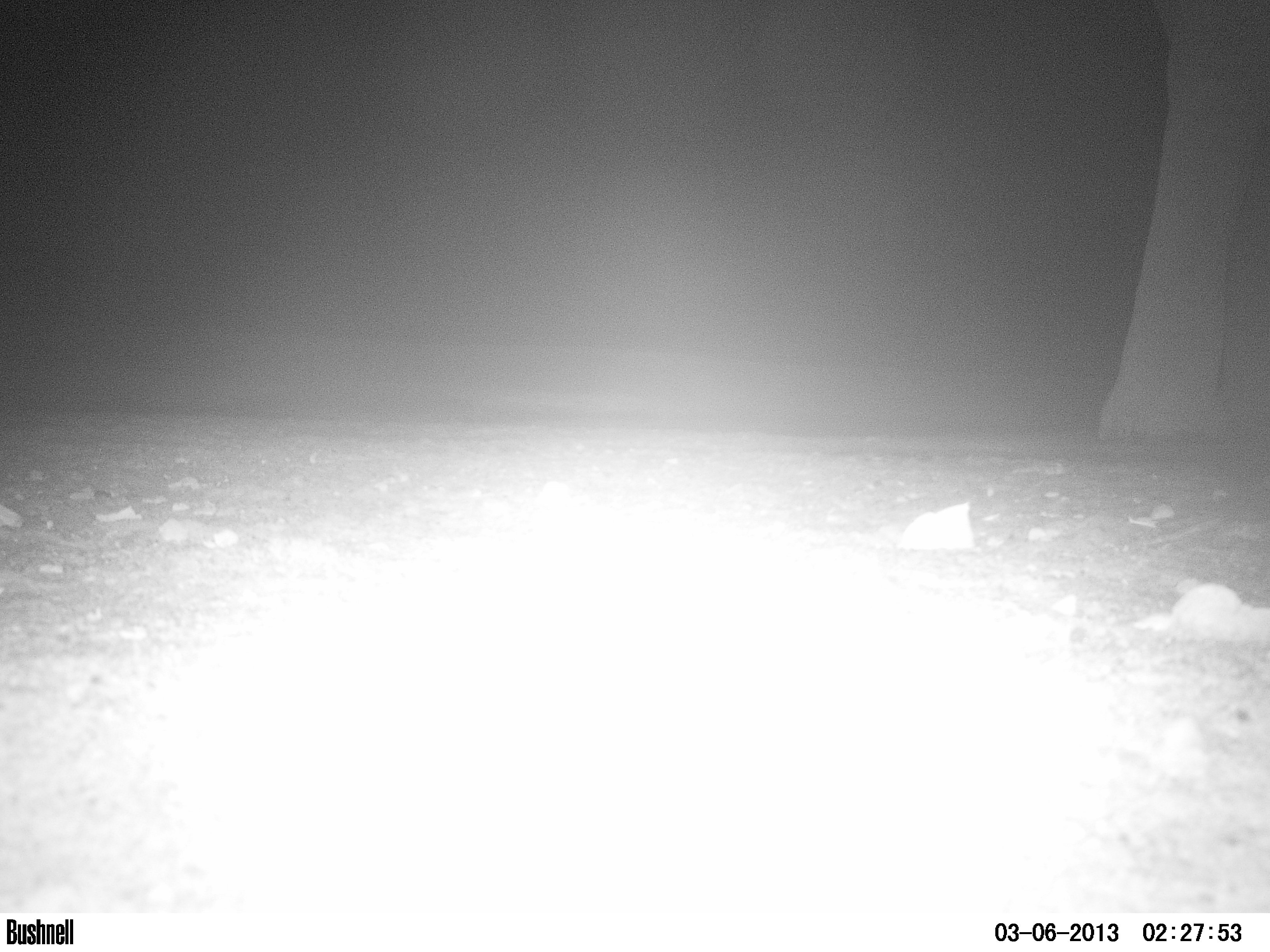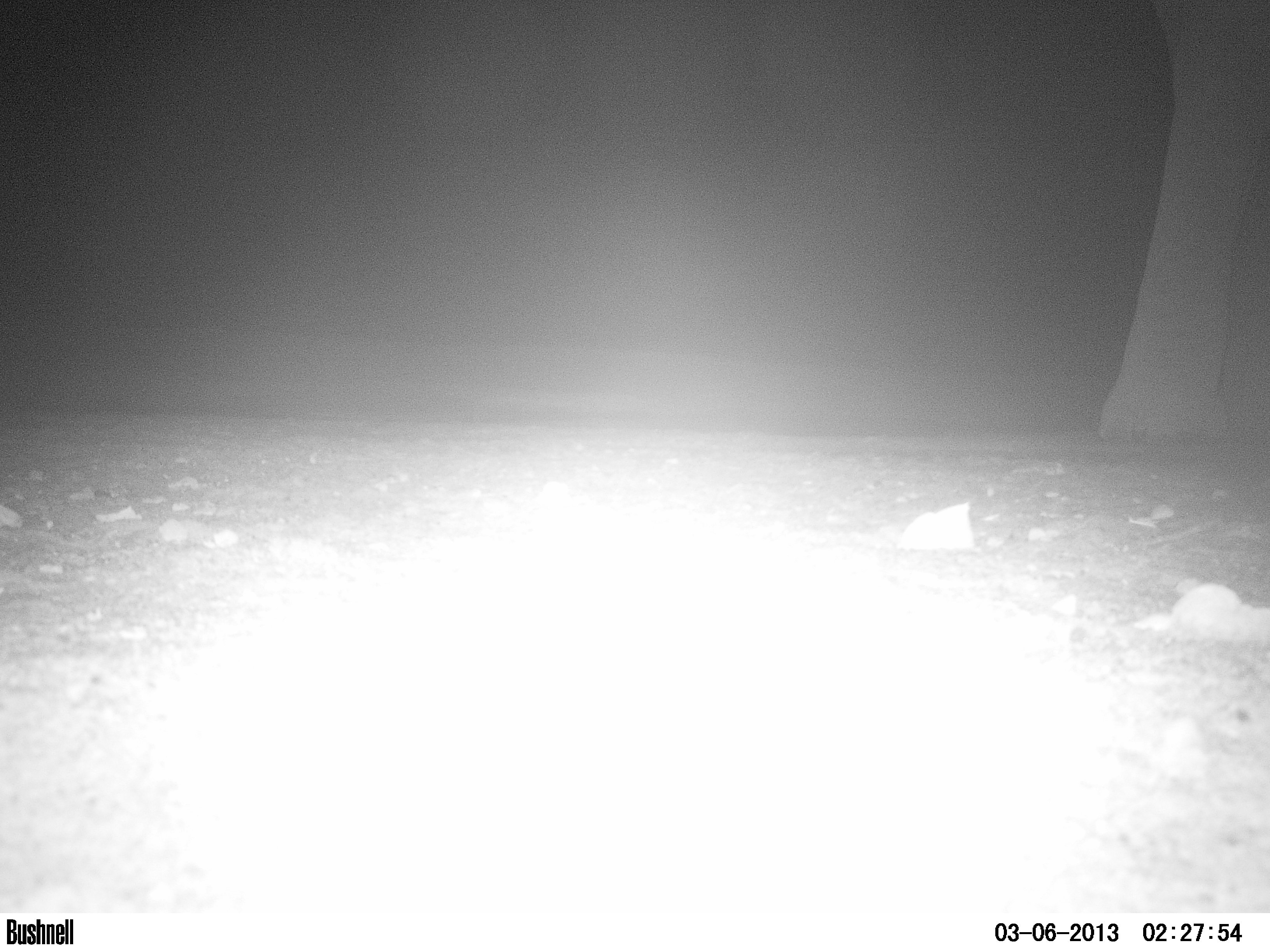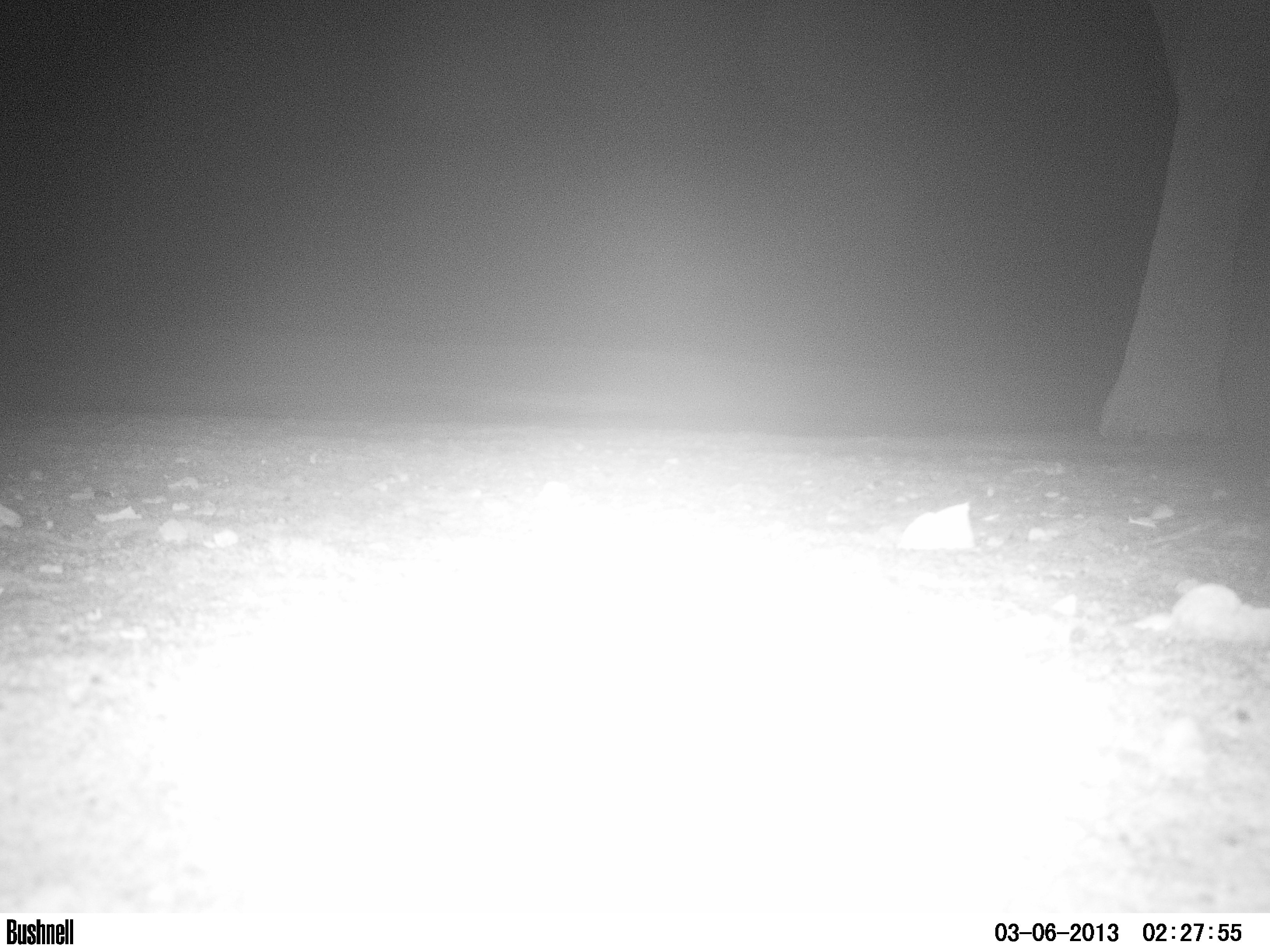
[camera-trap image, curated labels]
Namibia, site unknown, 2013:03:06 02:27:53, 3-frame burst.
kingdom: Animalia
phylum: Chordata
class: Mammalia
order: Proboscidea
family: Elephantidae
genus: Loxodonta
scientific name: Loxodonta africana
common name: african elephant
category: loxodanta africana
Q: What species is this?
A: Loxodanta africana (african elephant) (Loxodonta africana).